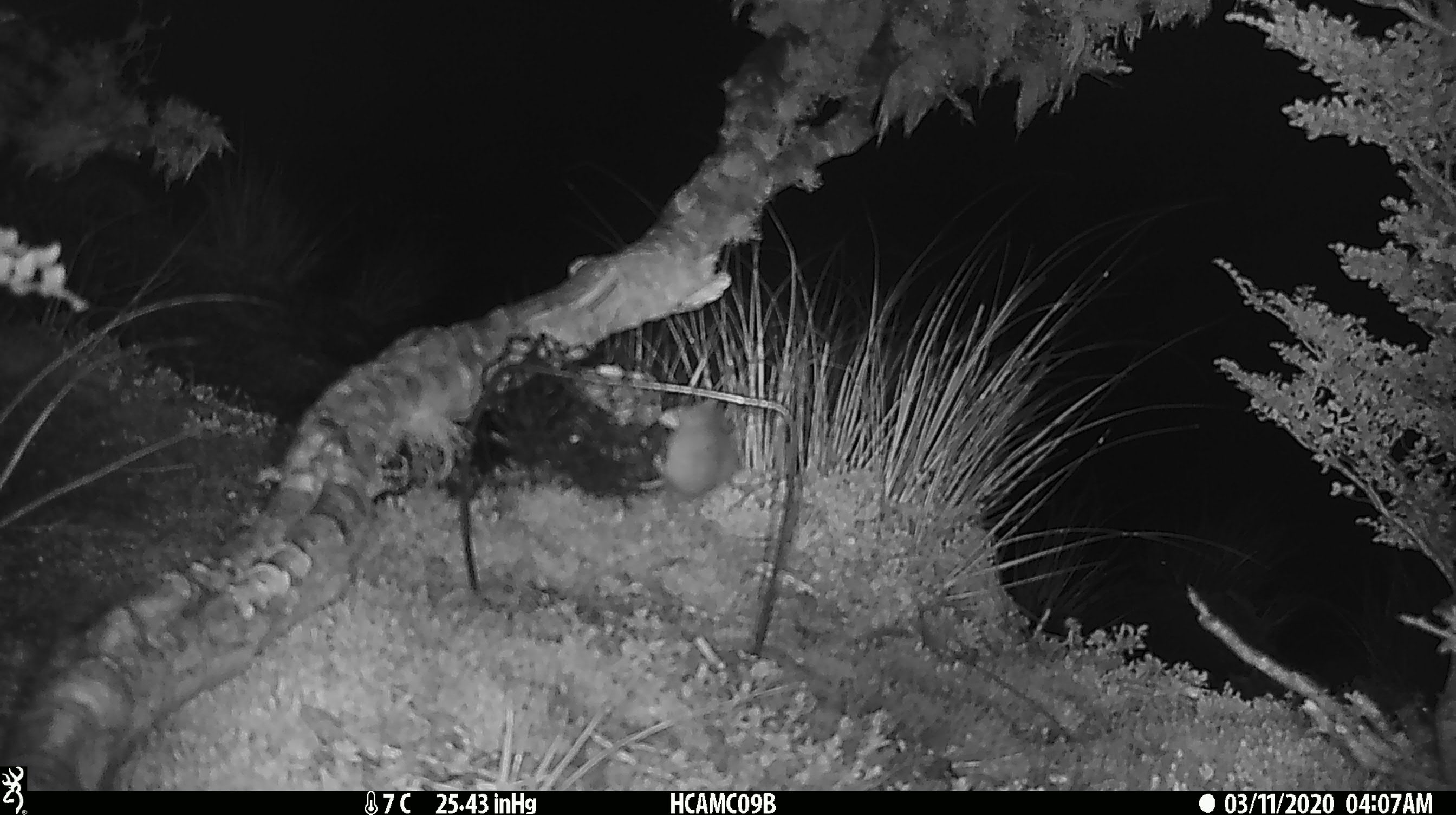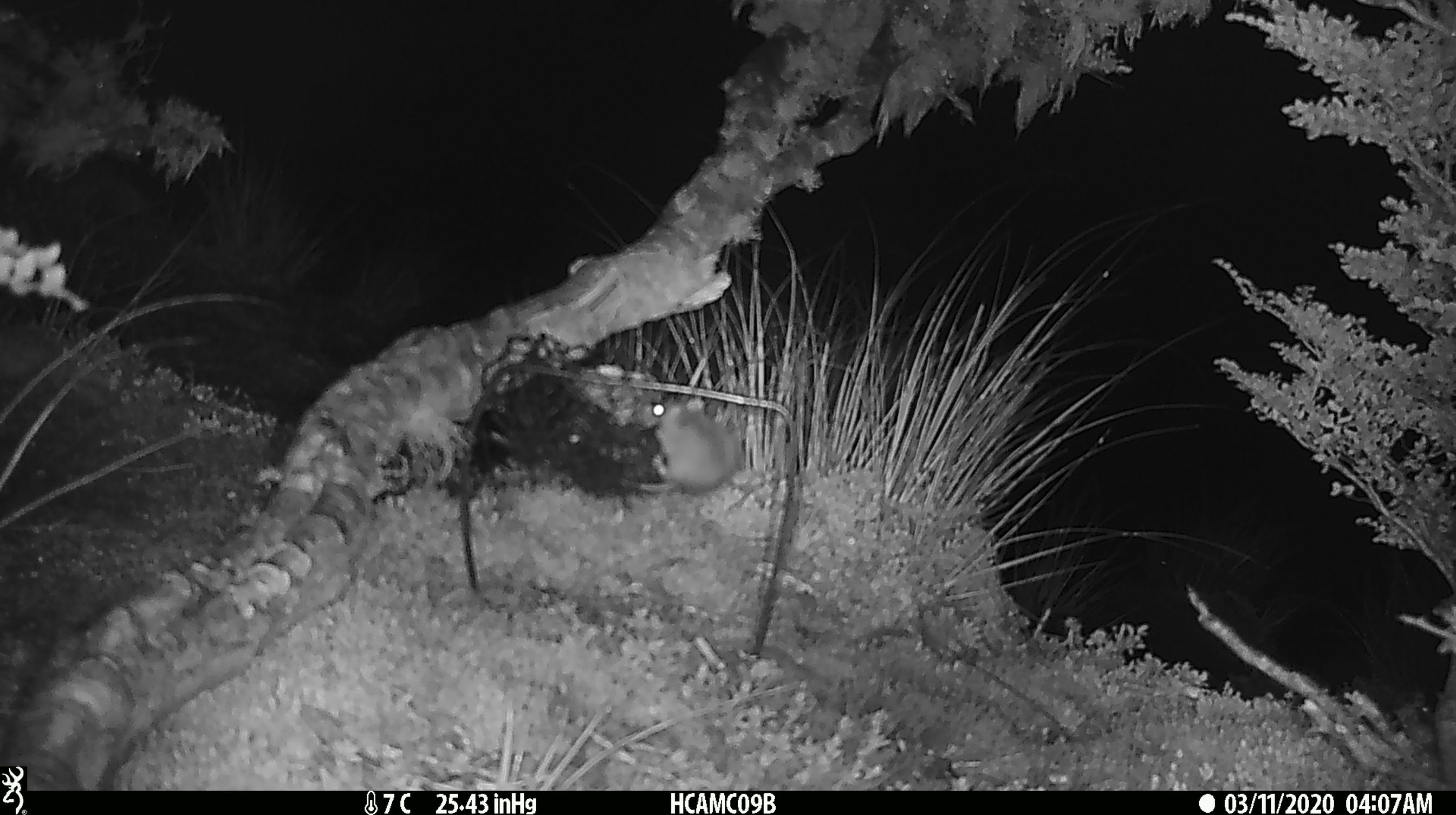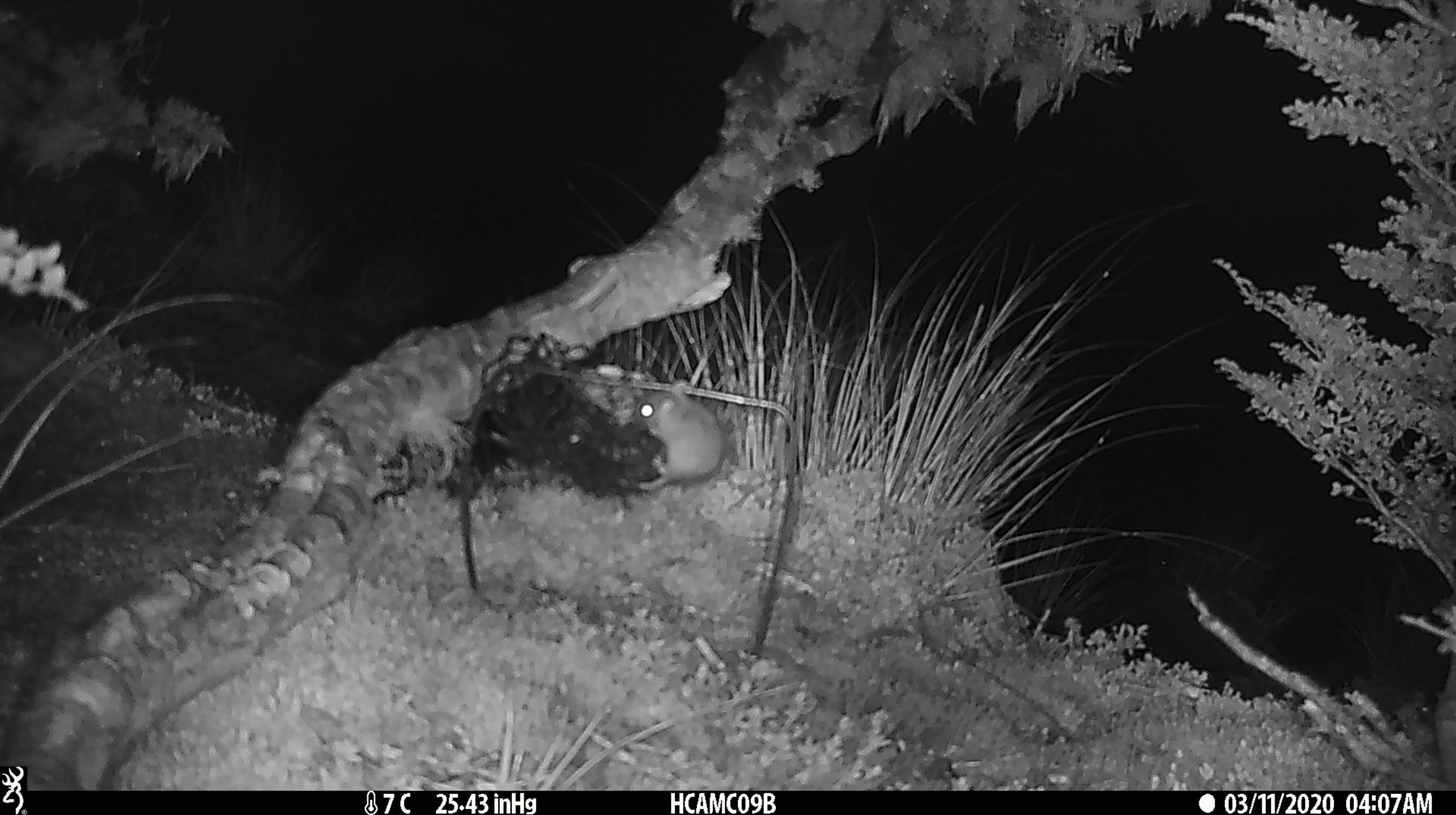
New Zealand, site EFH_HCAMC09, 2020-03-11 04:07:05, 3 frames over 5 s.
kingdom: Animalia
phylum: Chordata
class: Mammalia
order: Rodentia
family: Muridae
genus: Mus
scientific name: Mus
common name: mouse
Mouse (Mus).